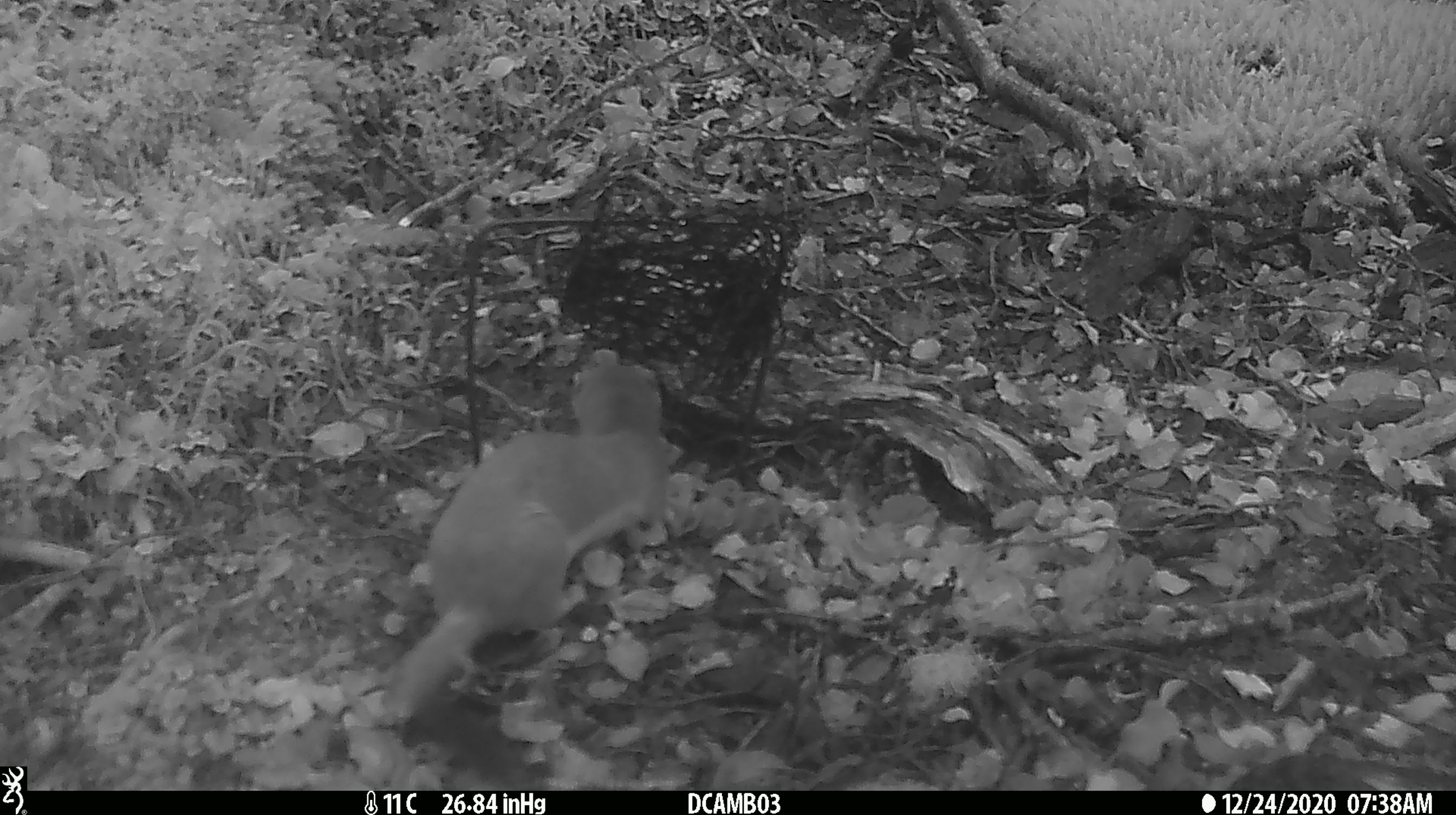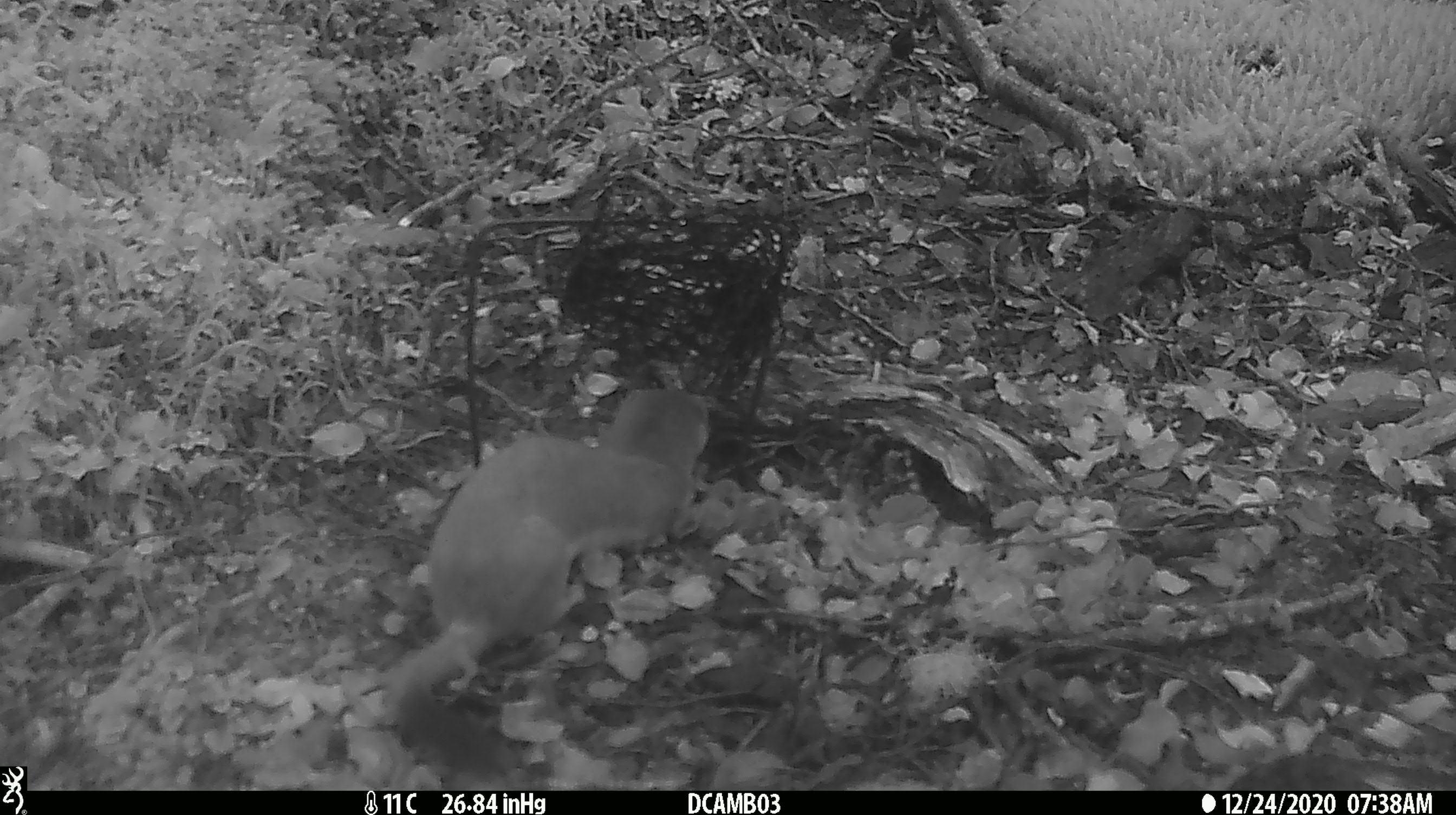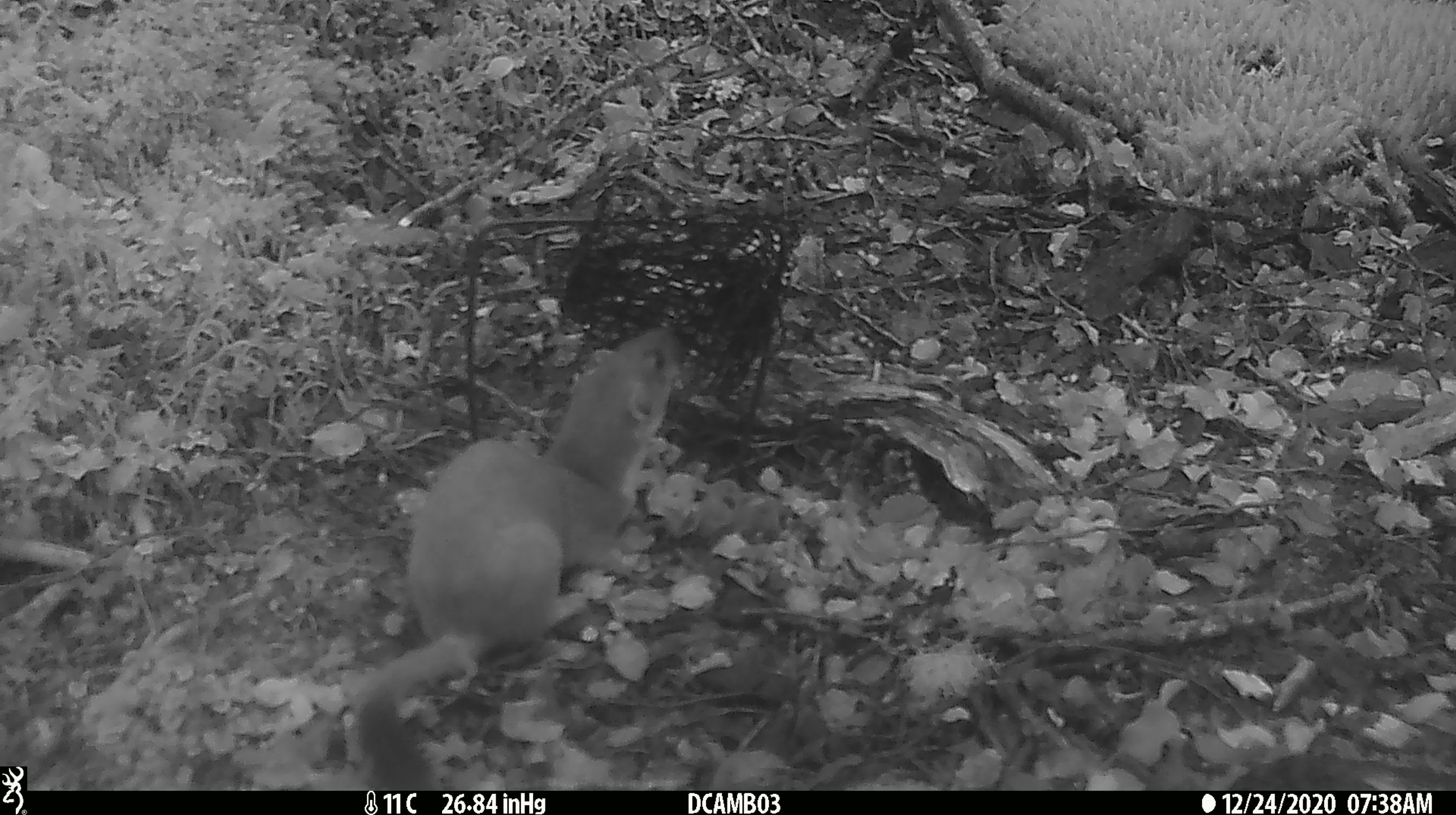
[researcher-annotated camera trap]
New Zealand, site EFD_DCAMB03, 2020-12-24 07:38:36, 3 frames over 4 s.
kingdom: Animalia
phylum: Chordata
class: Mammalia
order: Carnivora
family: Mustelidae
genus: Mustela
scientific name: Mustela erminea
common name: stoat